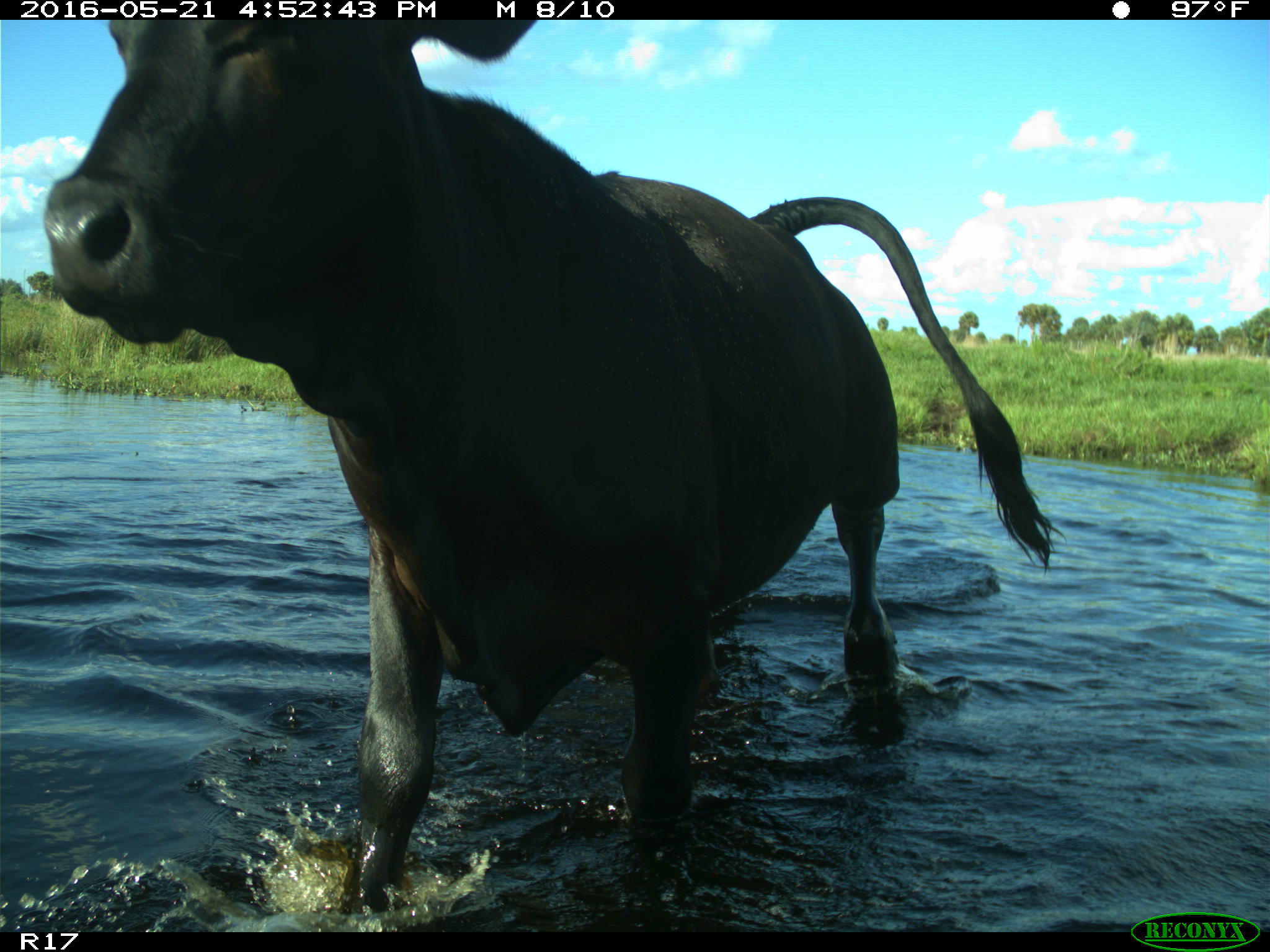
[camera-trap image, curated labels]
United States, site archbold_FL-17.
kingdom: Animalia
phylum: Chordata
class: Mammalia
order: Artiodactyla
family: Bovidae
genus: Bos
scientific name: Bos taurus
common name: domestic cow